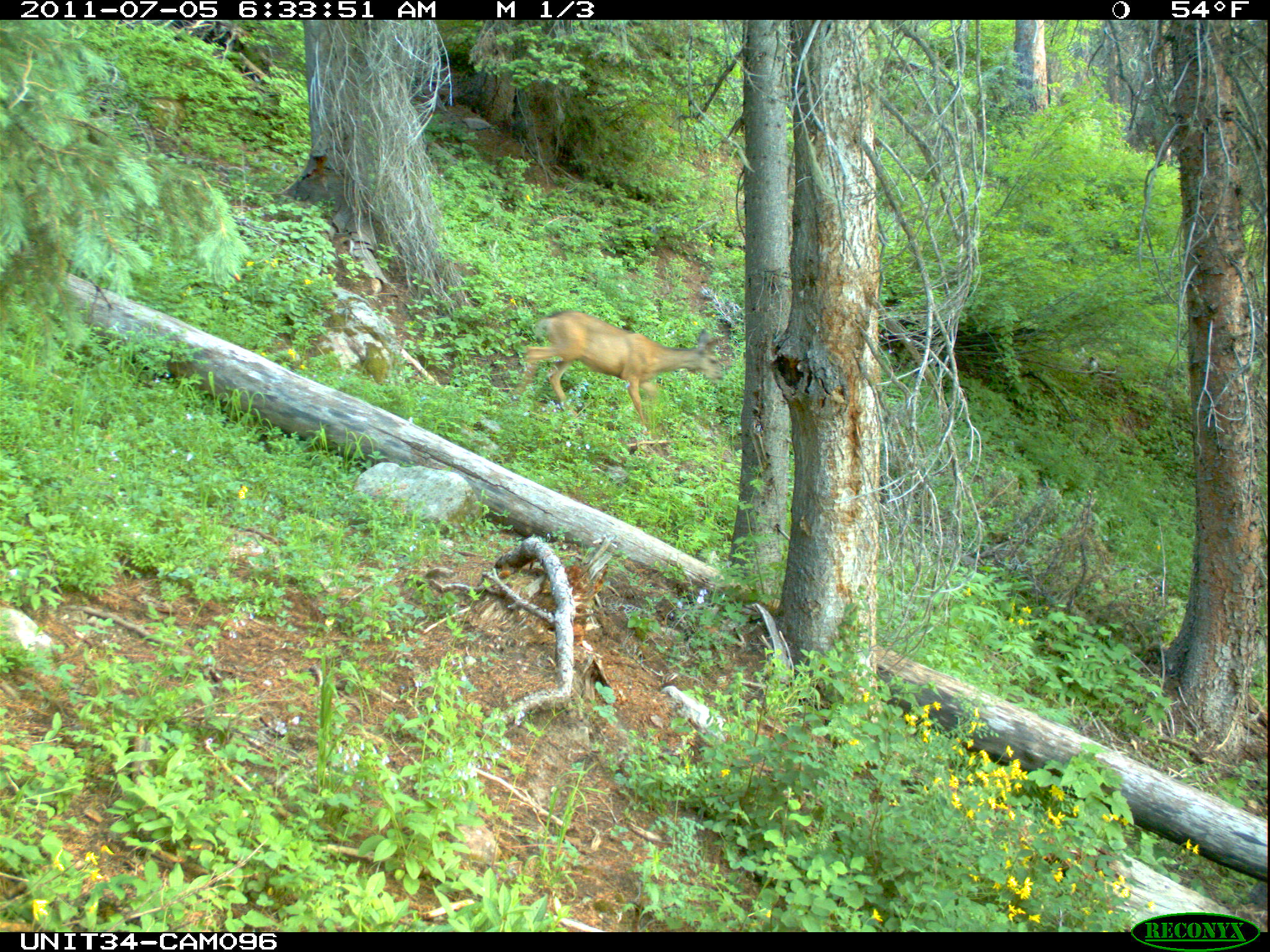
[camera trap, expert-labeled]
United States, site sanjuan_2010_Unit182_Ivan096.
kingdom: Animalia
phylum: Chordata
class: Mammalia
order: Artiodactyla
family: Cervidae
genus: Odocoileus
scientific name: Odocoileus hemionus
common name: mule deer